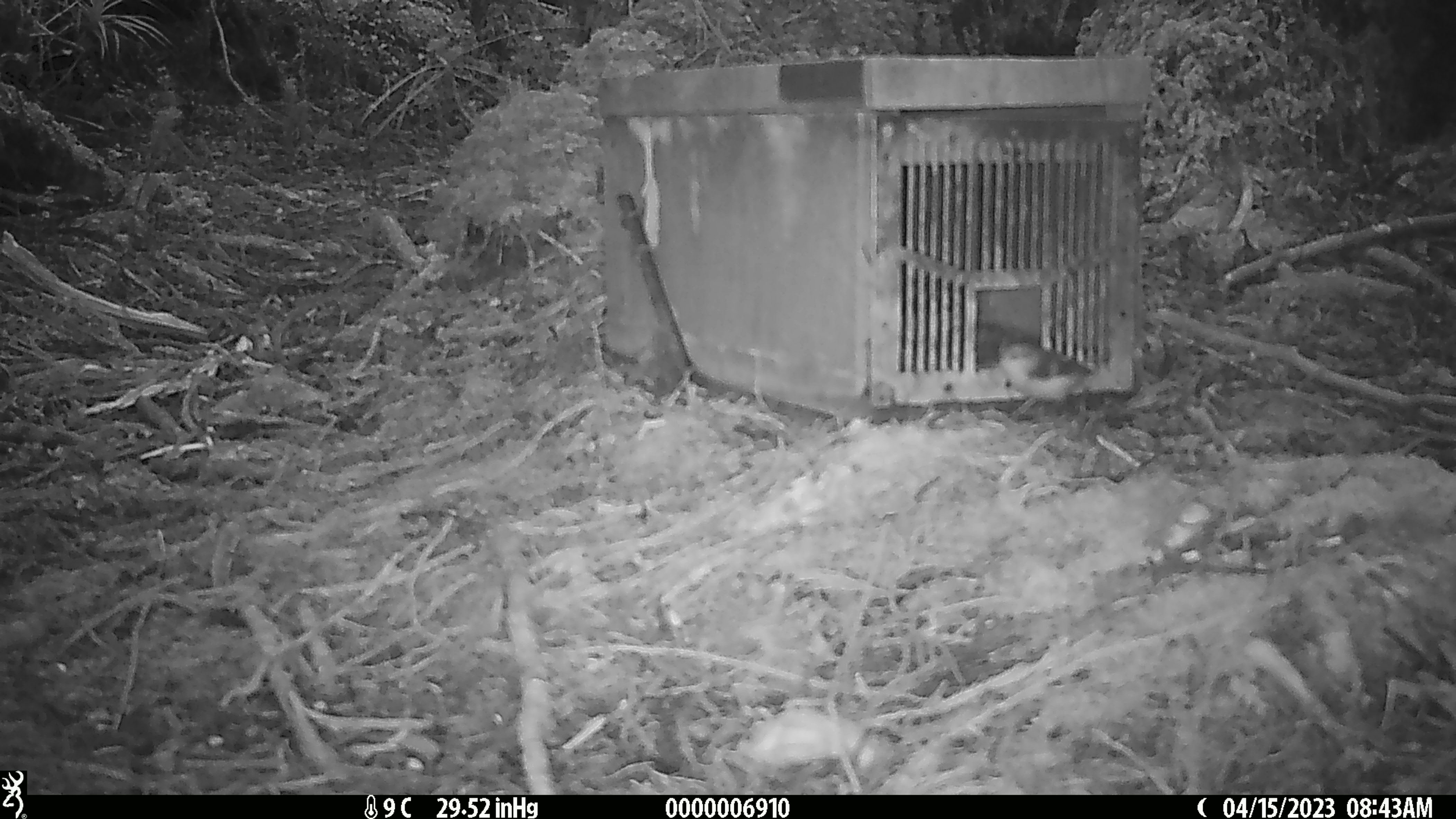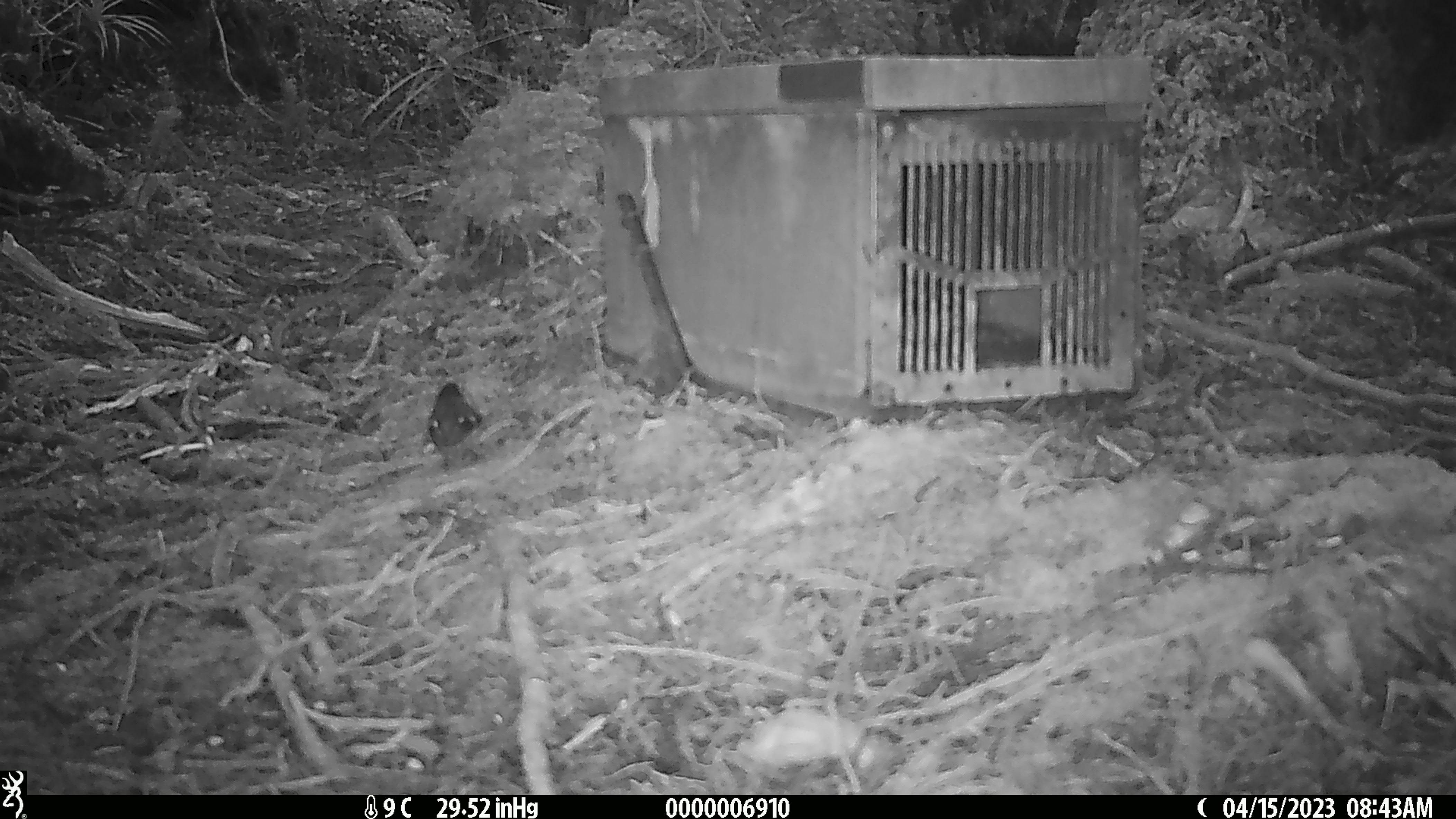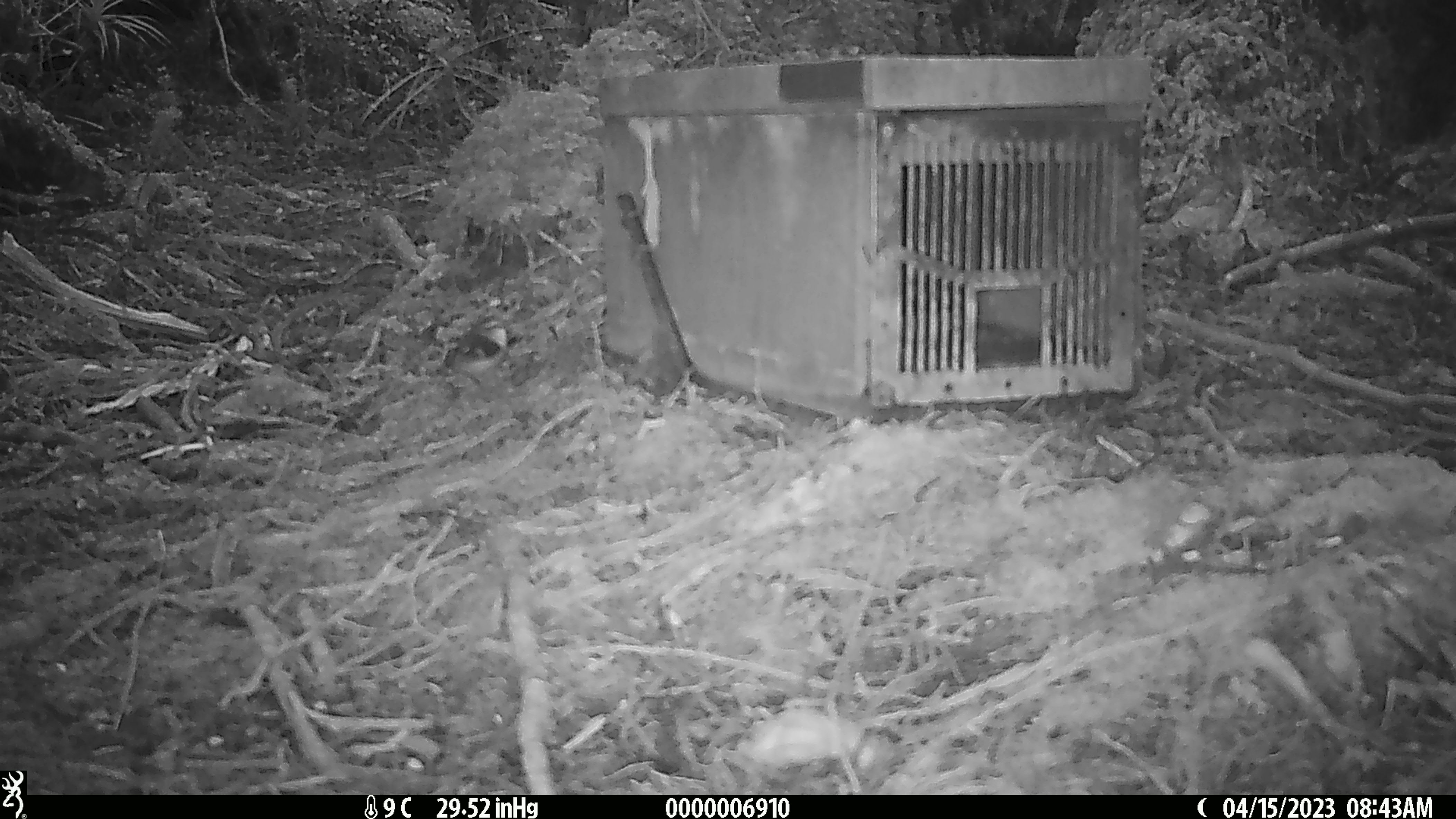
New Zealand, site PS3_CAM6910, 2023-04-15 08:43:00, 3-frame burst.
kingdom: Animalia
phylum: Chordata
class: Aves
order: Passeriformes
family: Acanthisittidae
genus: Acanthisitta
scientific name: Acanthisitta chloris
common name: rifleman